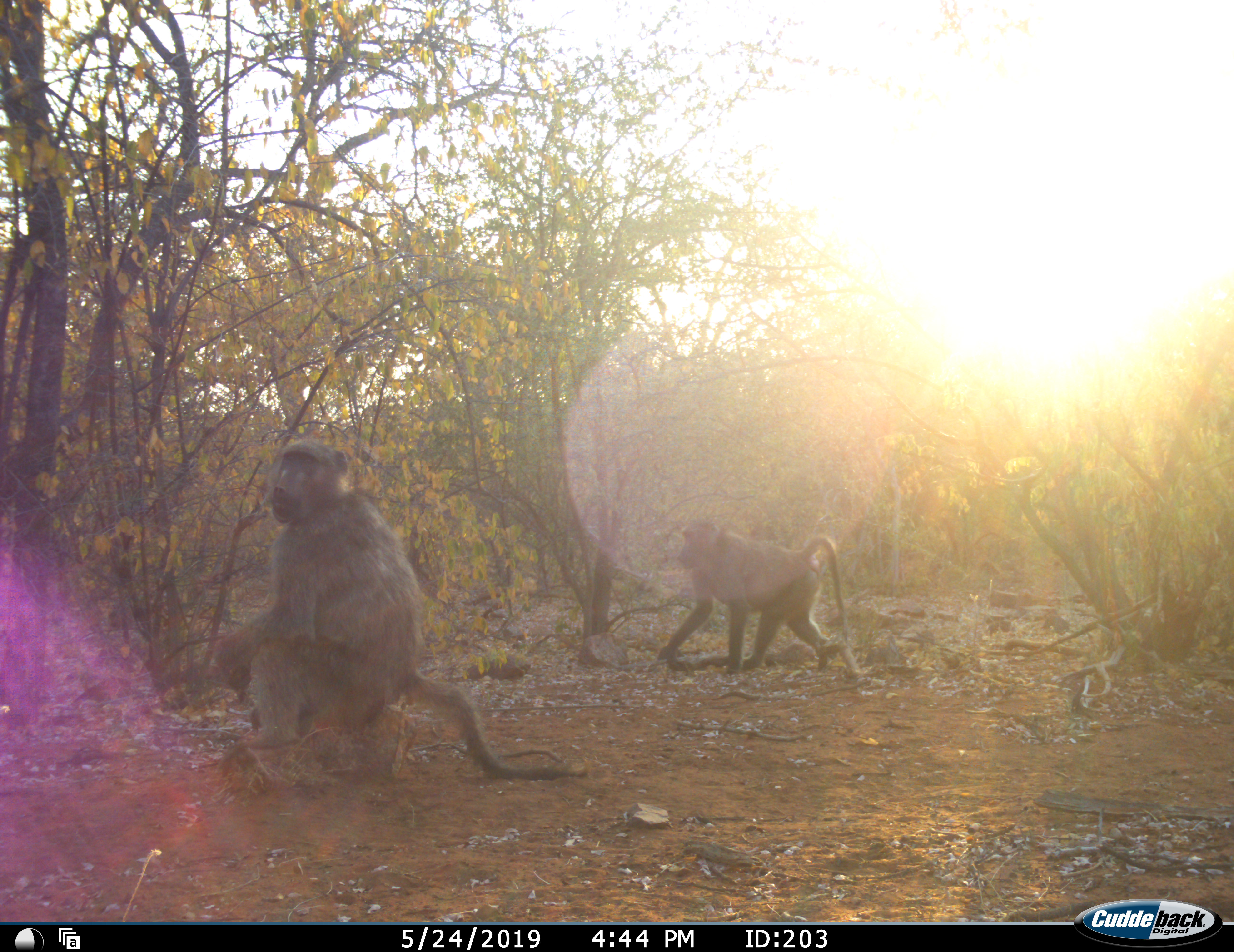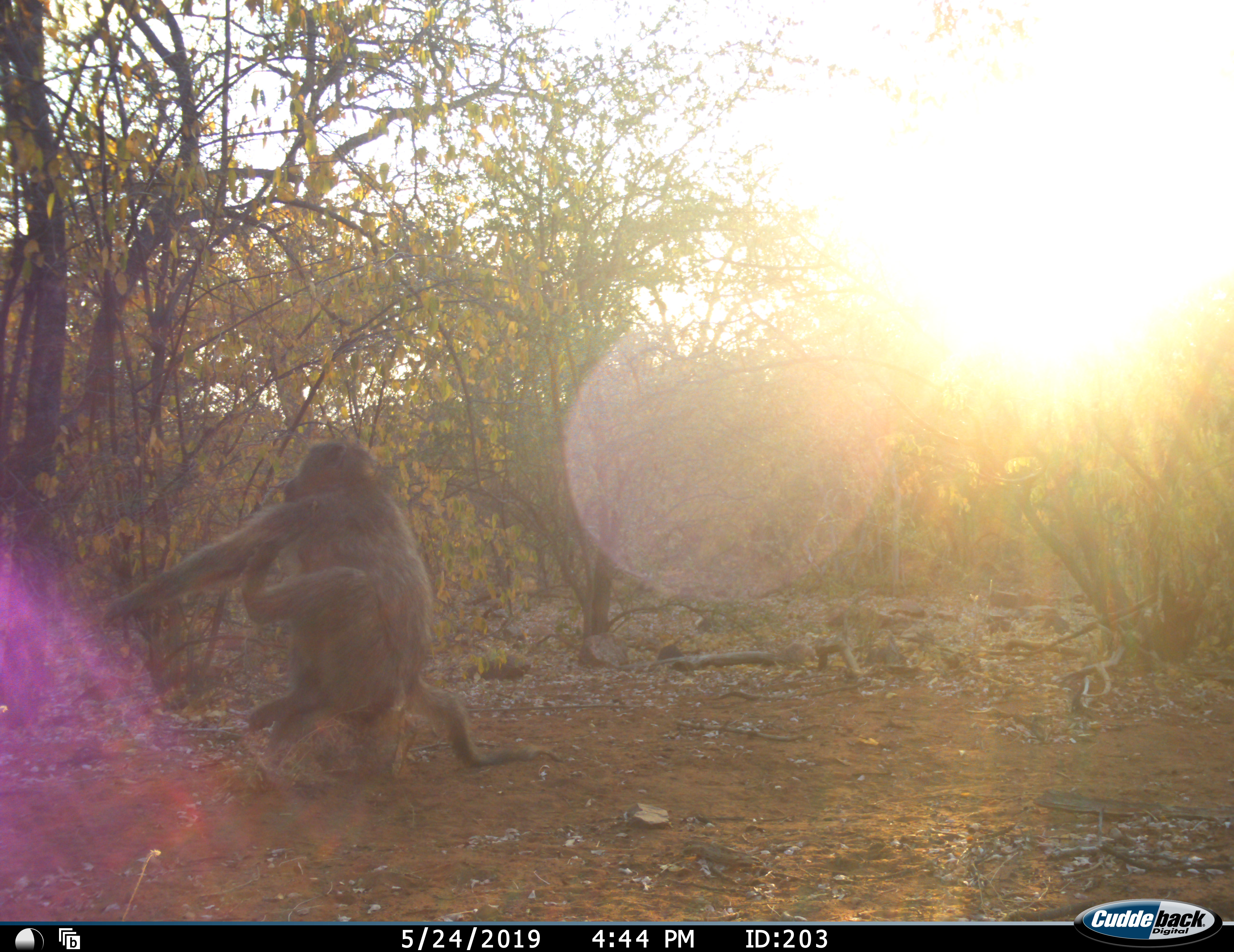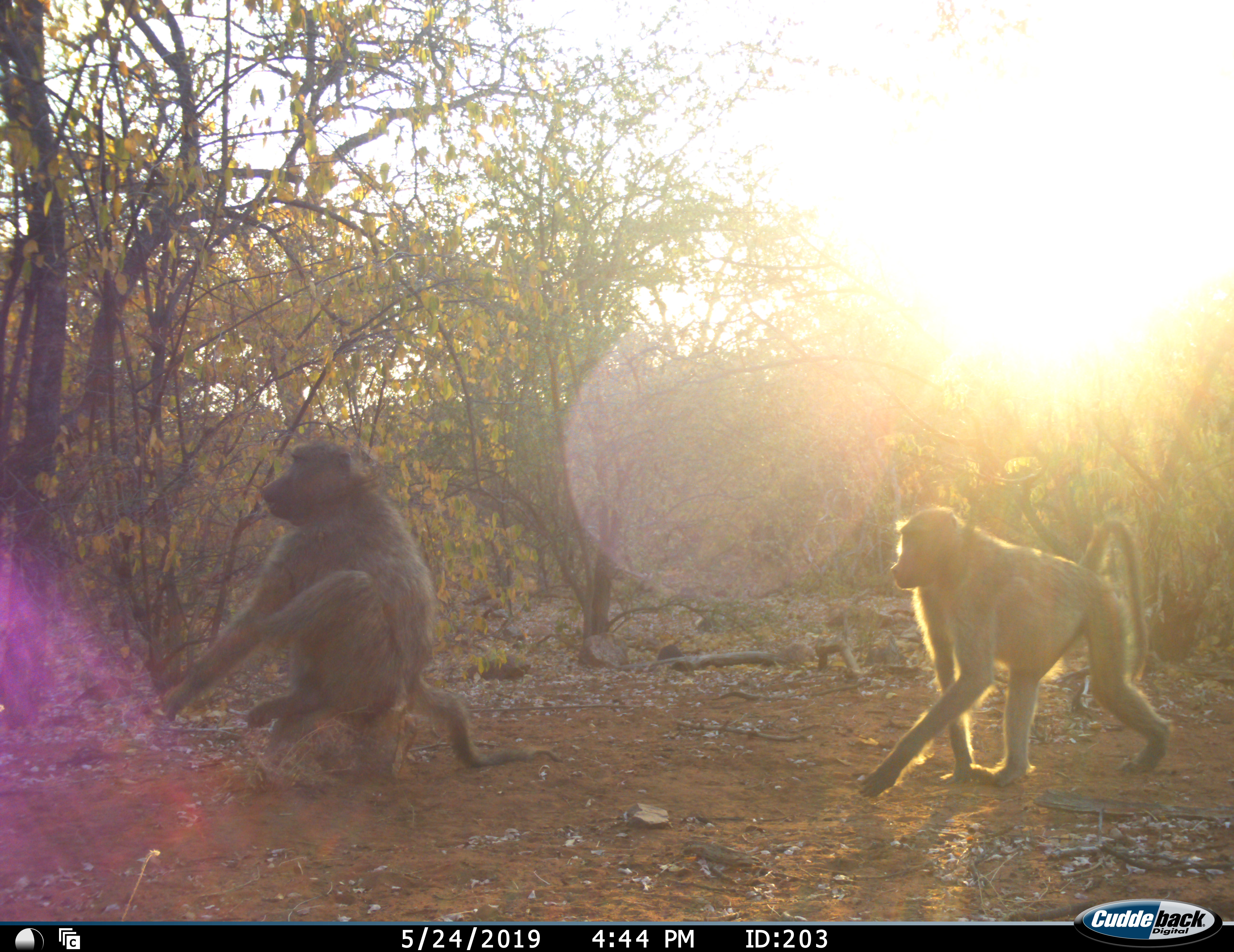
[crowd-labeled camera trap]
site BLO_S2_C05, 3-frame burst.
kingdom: Animalia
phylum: Chordata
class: Mammalia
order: Primates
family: Cercopithecidae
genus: Papio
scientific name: Papio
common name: baboon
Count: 2.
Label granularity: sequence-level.